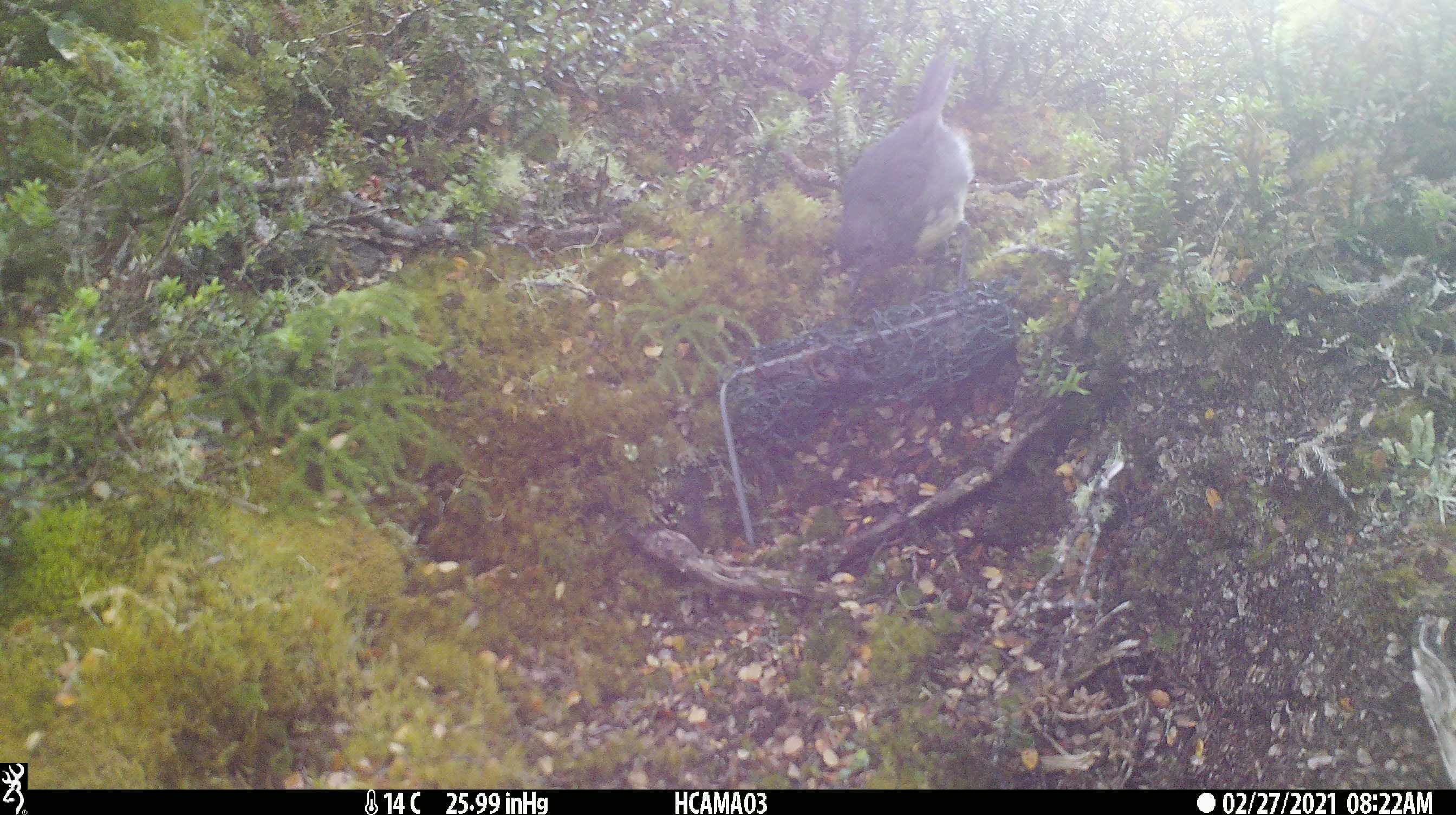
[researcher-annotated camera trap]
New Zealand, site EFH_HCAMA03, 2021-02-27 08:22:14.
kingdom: Animalia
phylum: Chordata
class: Aves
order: Passeriformes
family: Petroicidae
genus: Petroica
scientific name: Petroica australis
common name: new zealand robin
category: robin